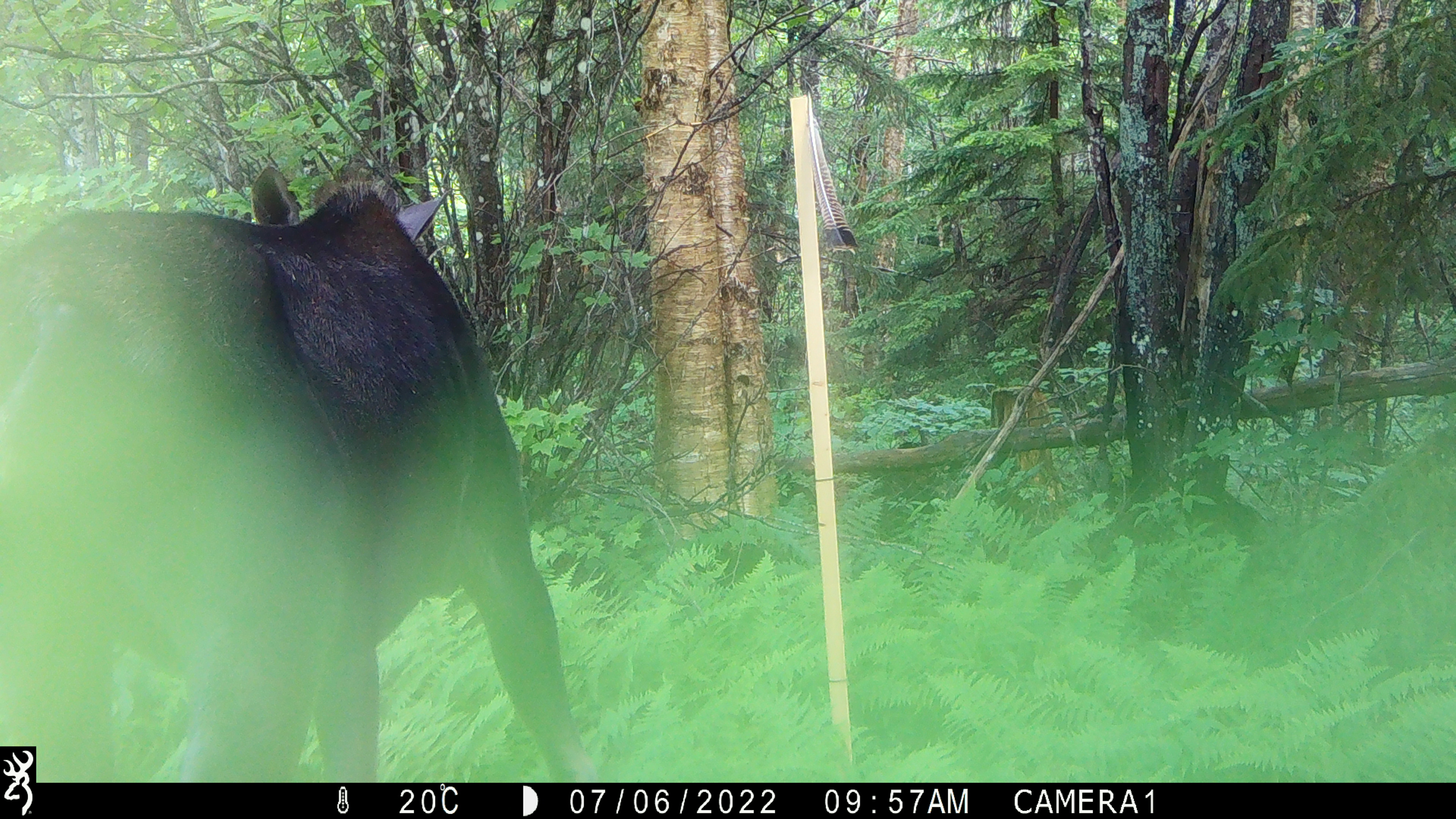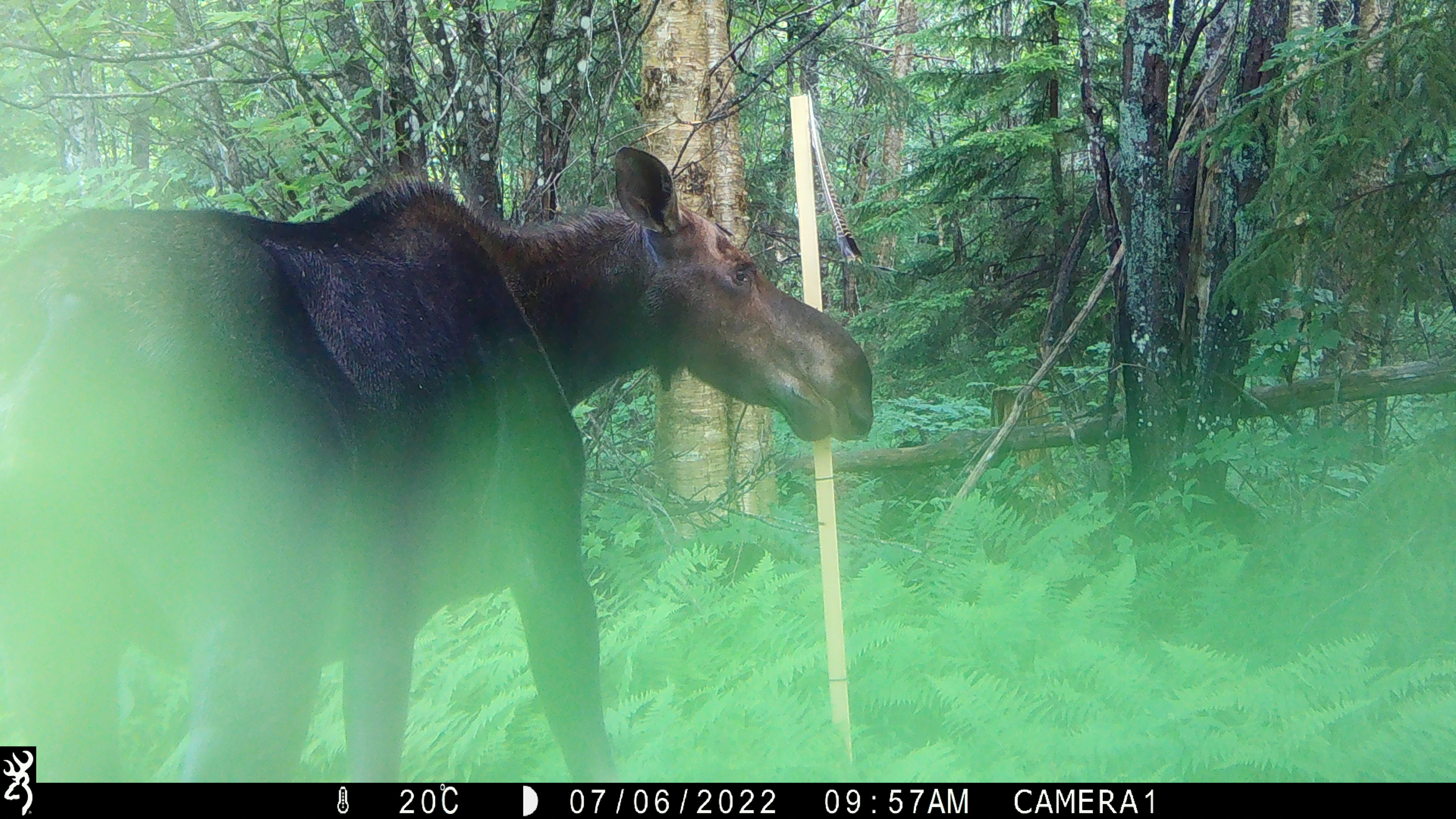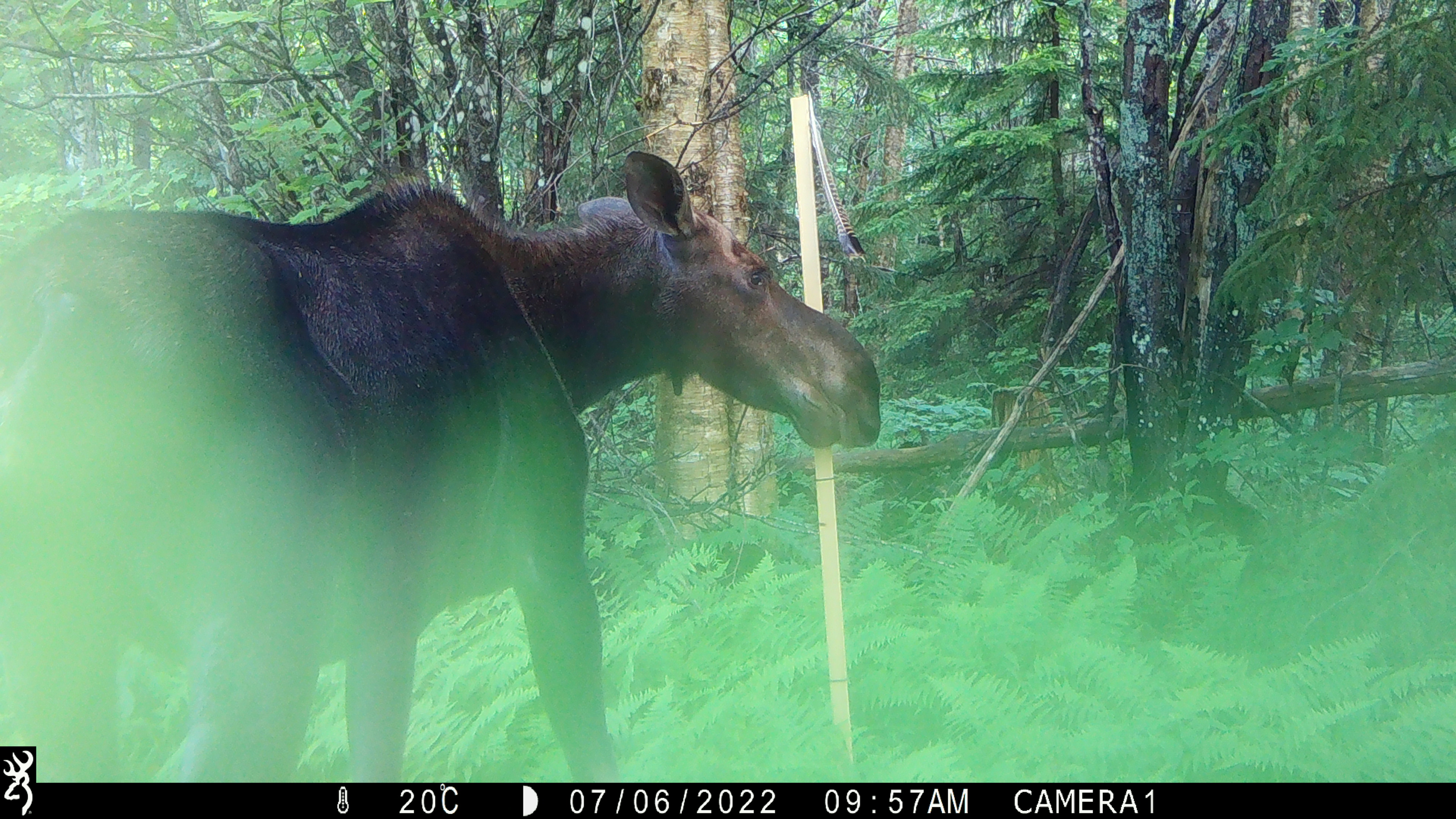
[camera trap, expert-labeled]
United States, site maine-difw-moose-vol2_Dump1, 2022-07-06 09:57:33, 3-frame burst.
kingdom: Animalia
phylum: Chordata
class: Mammalia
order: Artiodactyla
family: Cervidae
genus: Alces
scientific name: Alces alces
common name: moose